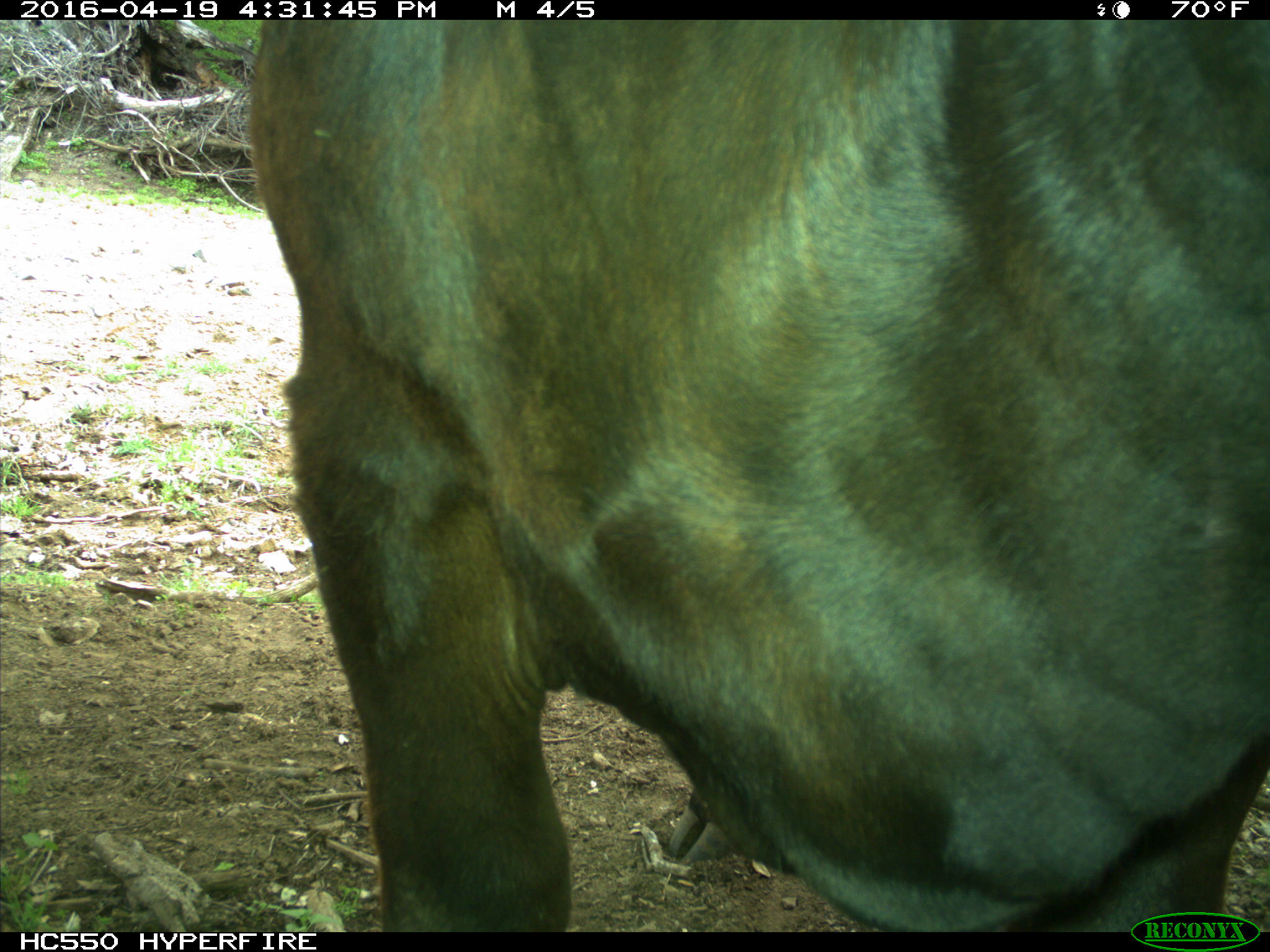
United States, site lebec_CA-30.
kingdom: Animalia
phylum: Chordata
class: Mammalia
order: Artiodactyla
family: Bovidae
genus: Bos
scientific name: Bos taurus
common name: domestic cow